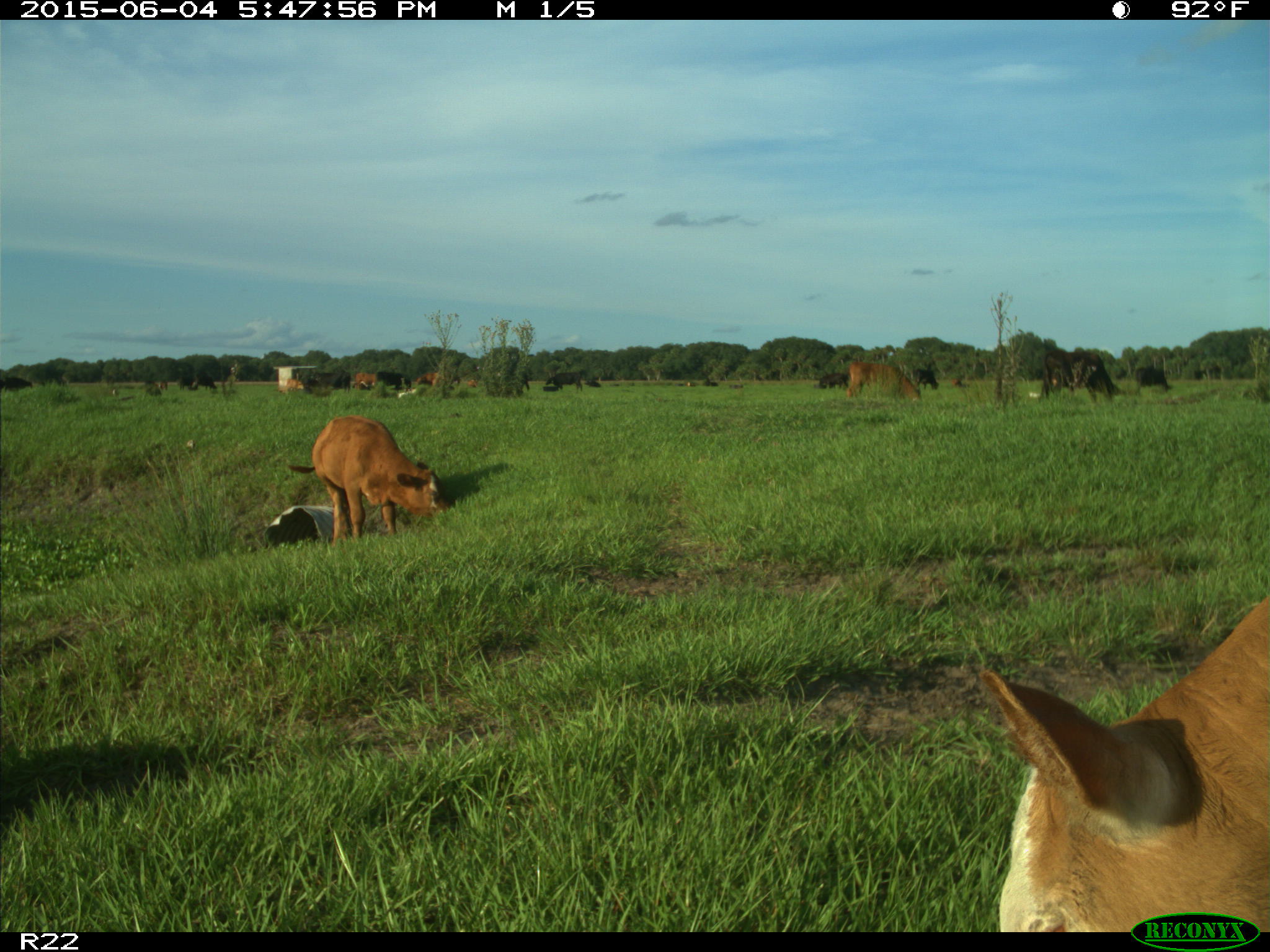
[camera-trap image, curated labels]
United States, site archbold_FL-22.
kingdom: Animalia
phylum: Chordata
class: Mammalia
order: Artiodactyla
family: Bovidae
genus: Bos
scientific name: Bos taurus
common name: domestic cow